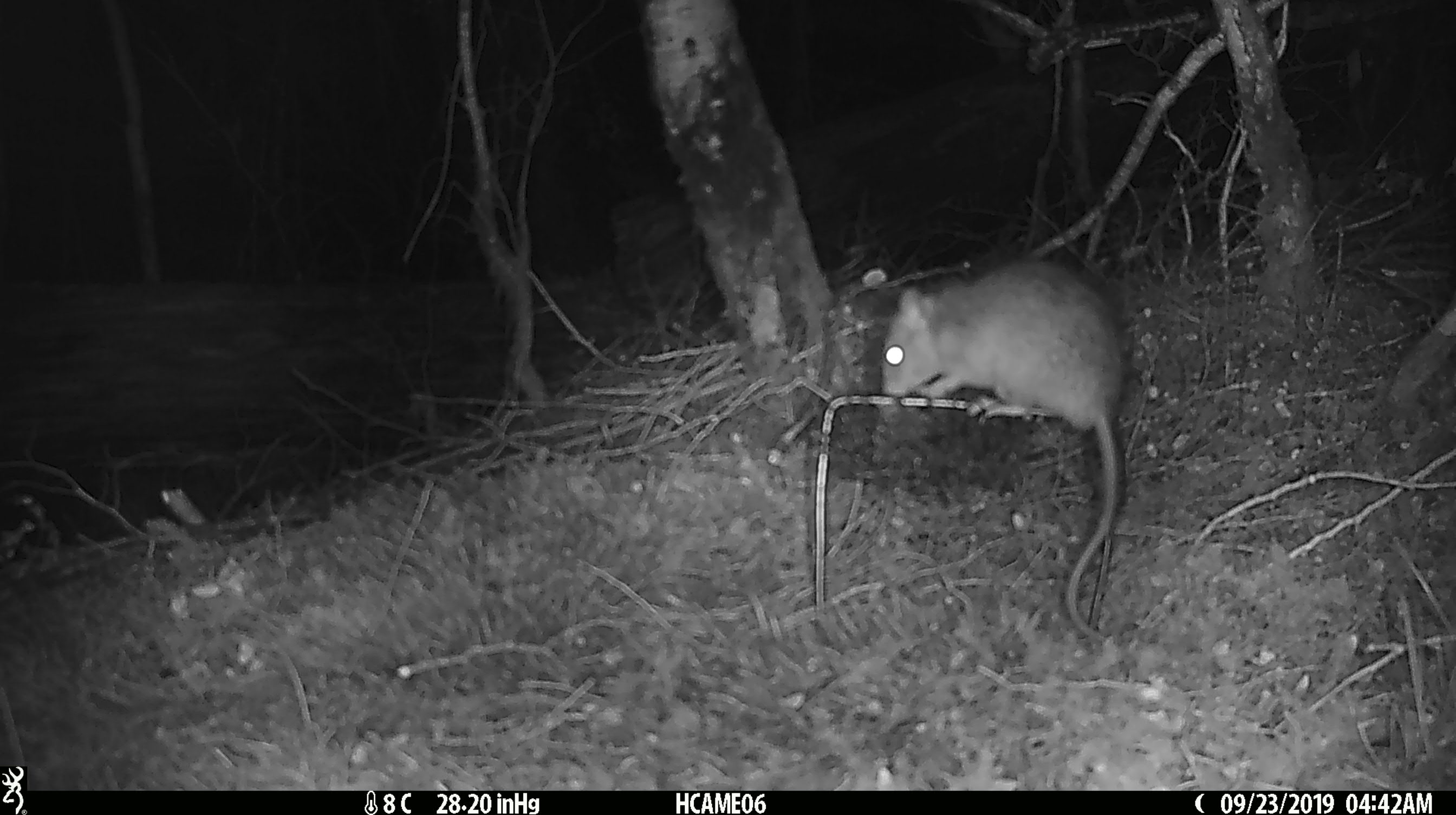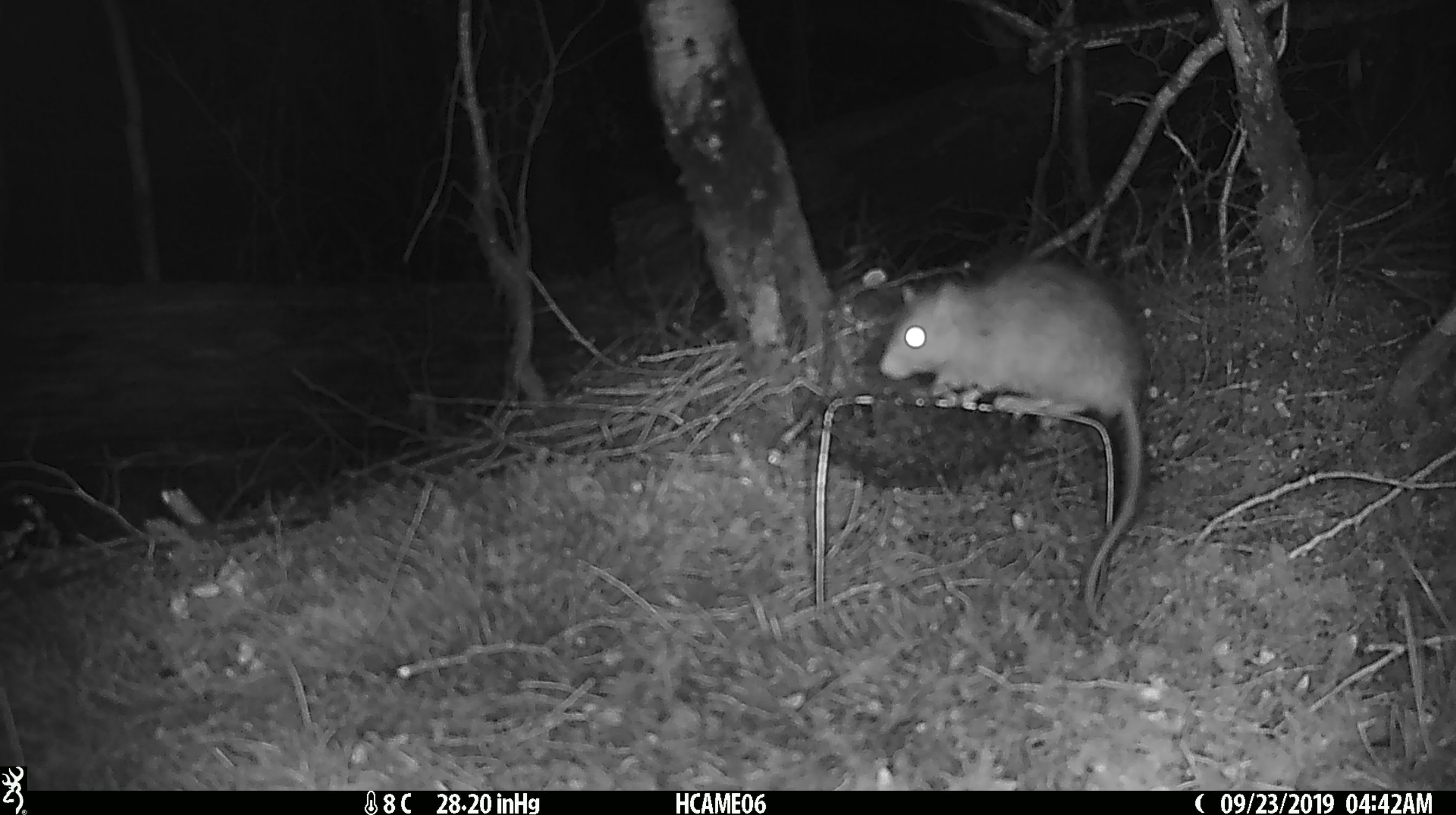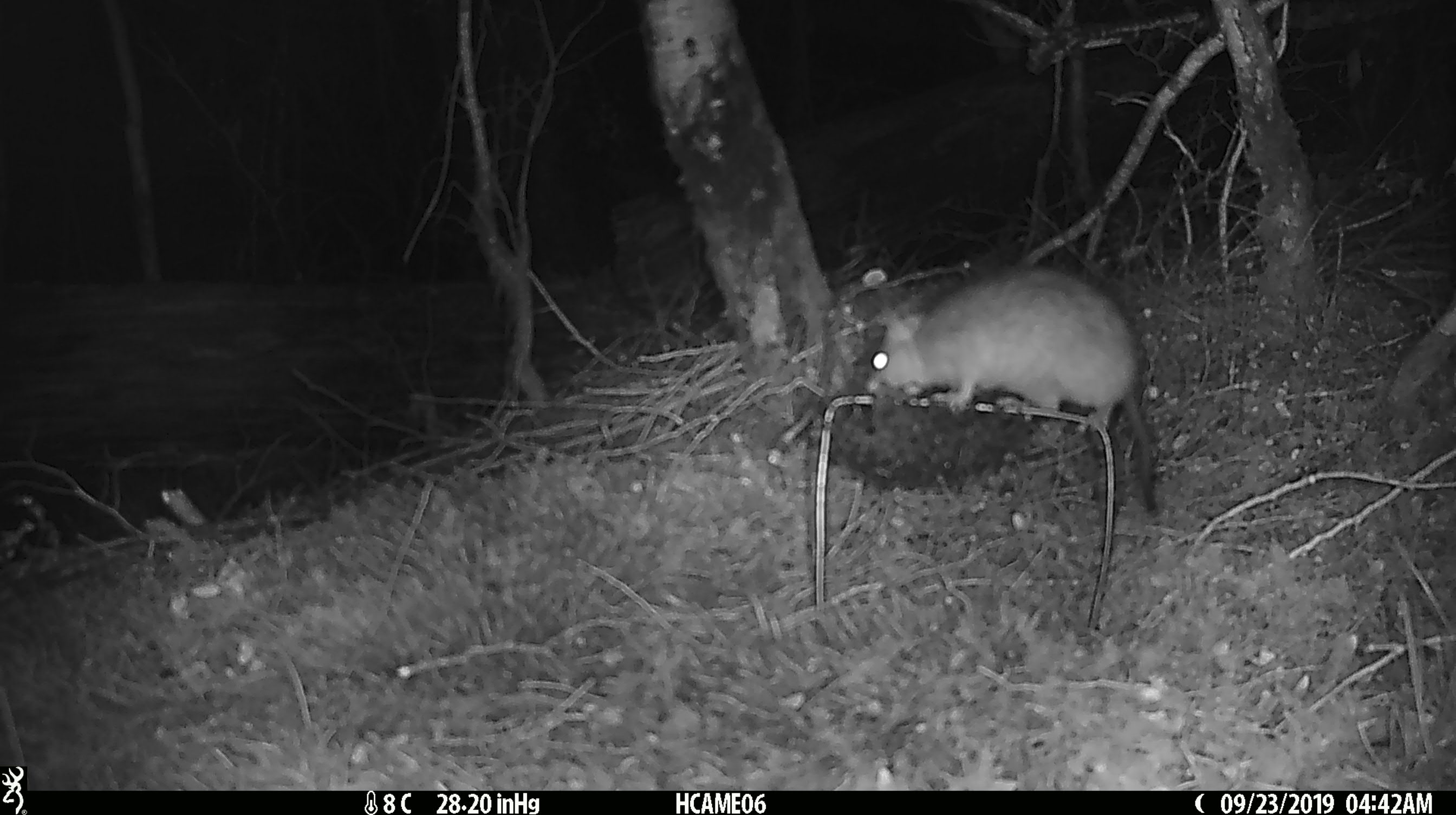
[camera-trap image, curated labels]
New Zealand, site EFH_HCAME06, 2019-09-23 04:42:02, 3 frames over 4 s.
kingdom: Animalia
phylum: Chordata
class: Mammalia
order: Rodentia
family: Muridae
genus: Rattus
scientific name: Rattus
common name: rat